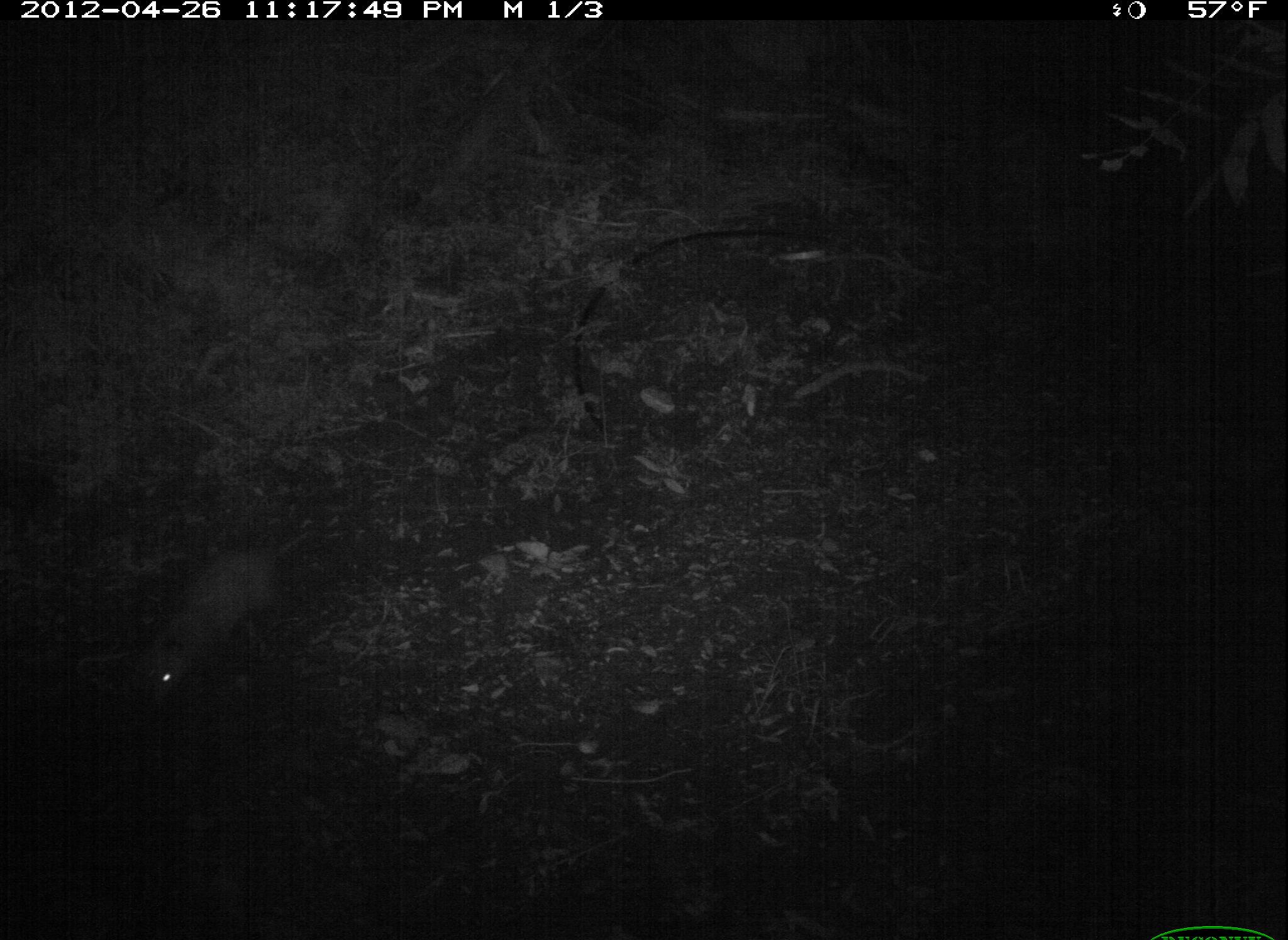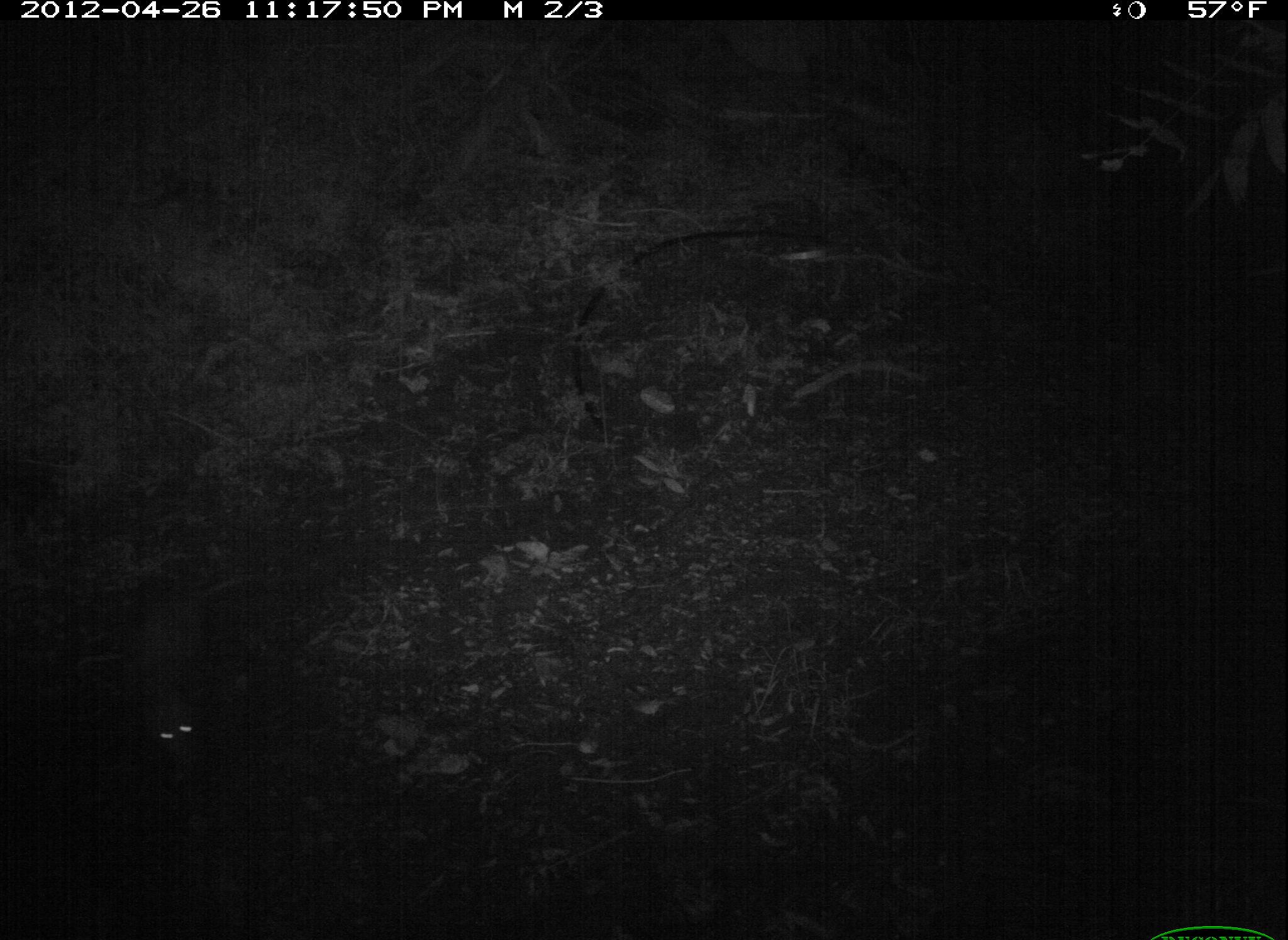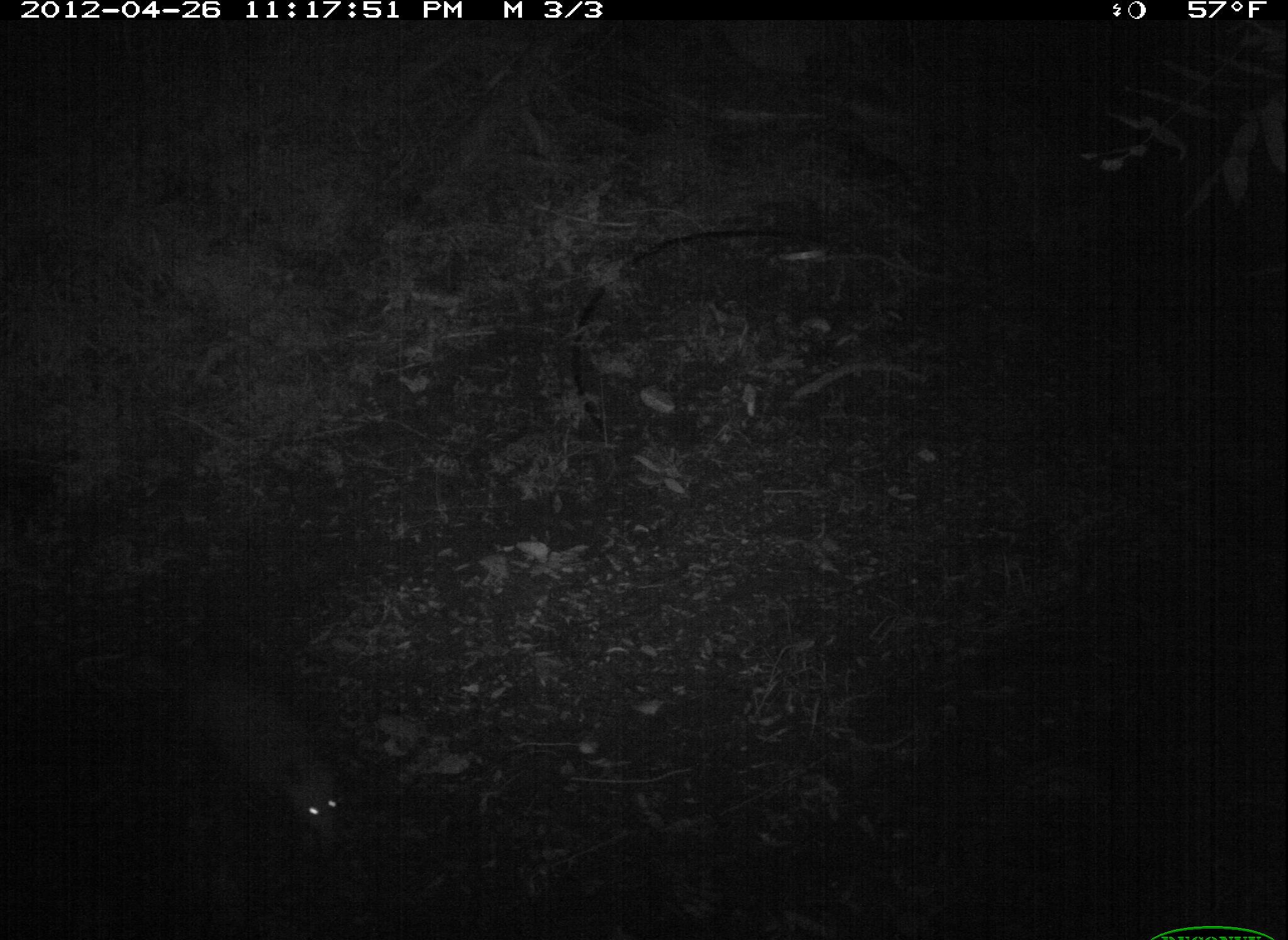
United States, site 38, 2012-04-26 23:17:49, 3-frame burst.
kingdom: Animalia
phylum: Chordata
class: Mammalia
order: Didelphimorphia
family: Didelphidae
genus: Didelphis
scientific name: Didelphis virginiana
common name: virginia opossum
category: opossum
Opossum (virginia opossum) (Didelphis virginiana).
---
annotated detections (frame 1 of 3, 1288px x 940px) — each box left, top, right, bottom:
opossum: 135, 520, 288, 718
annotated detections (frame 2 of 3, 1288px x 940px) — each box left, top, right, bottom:
opossum: 121, 554, 287, 781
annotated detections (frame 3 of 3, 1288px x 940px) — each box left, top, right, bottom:
opossum: 153, 628, 359, 865